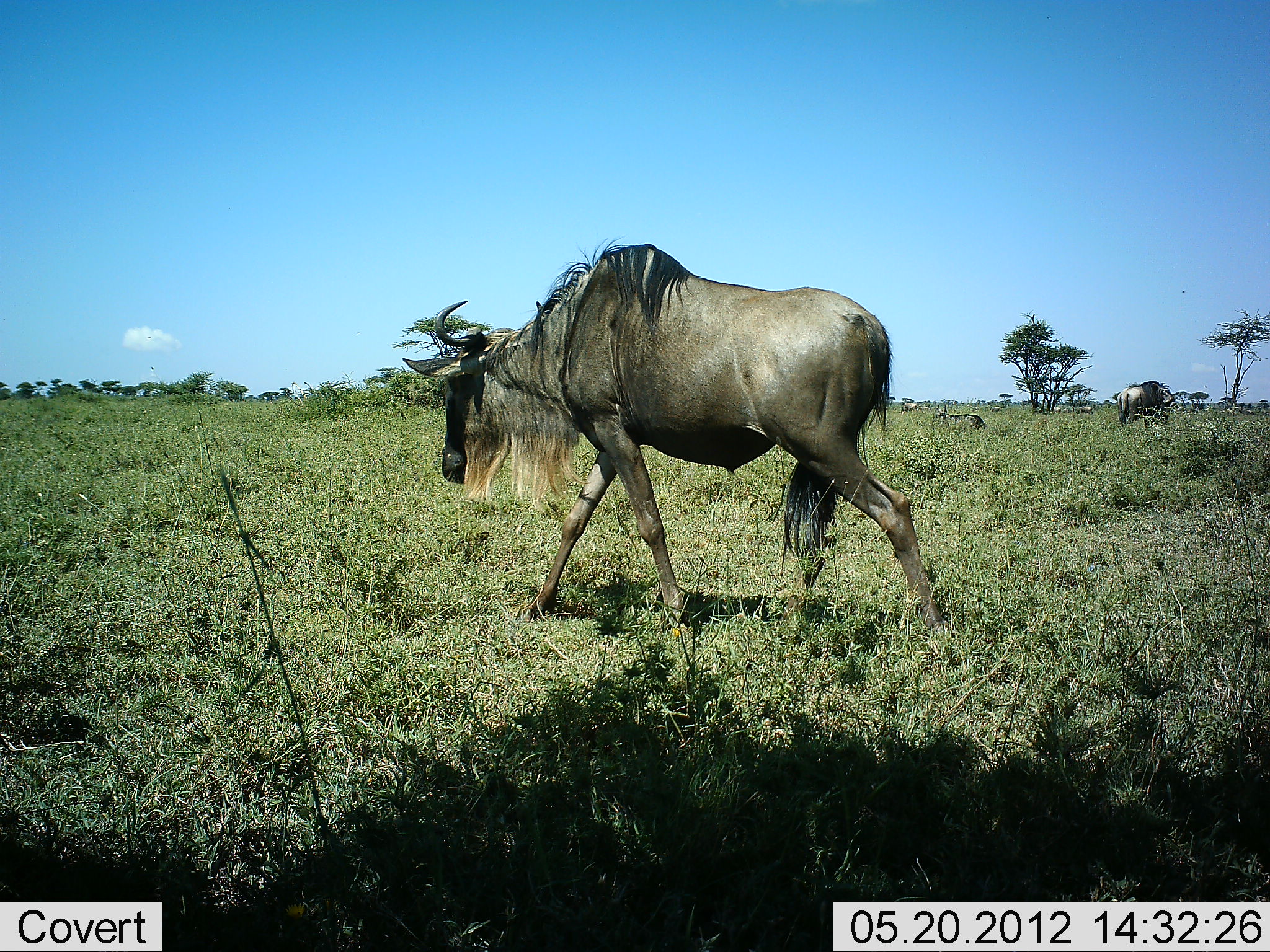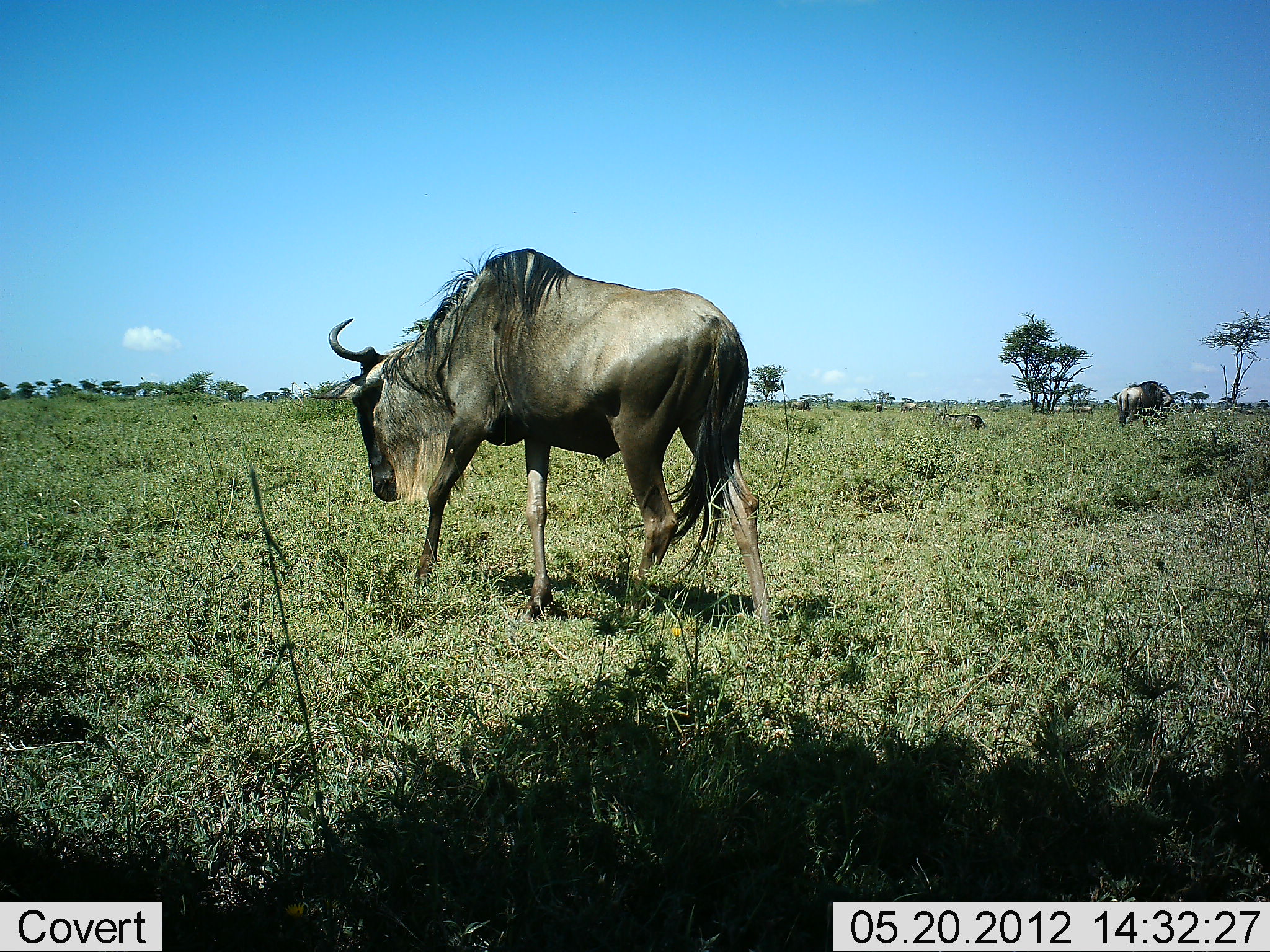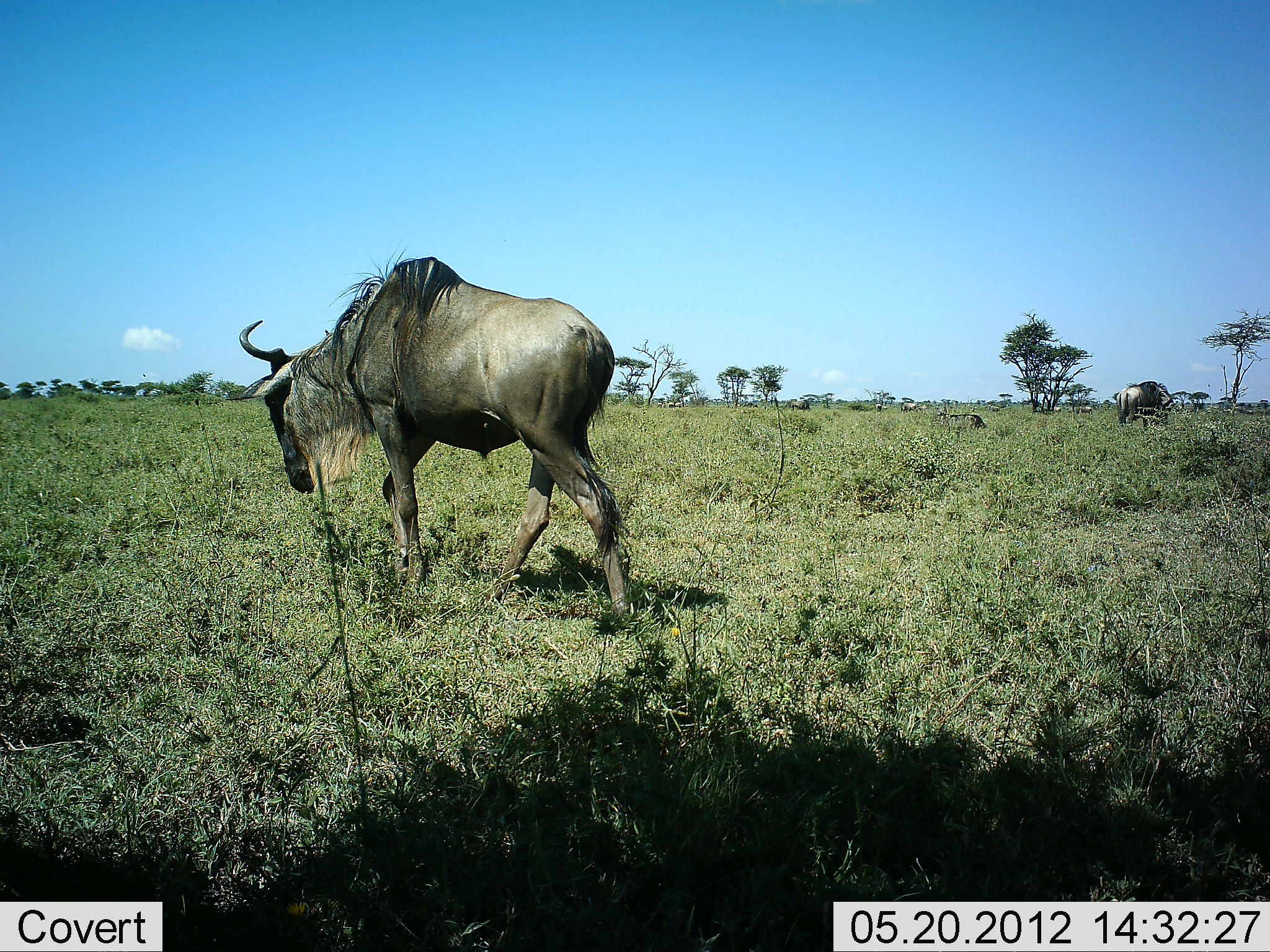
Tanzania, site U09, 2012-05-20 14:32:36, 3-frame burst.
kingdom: Animalia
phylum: Chordata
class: Mammalia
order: Artiodactyla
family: Bovidae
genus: Connochaetes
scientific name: Connochaetes taurinus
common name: blue wildebeest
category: wildebeest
Wildebeest (blue wildebeest) (Connochaetes taurinus), count 2. Behavior (volunteer vote fractions): standing 50%, resting 0%, moving 90%, interacting 0%. Young present (vote fraction): 0%. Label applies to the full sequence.